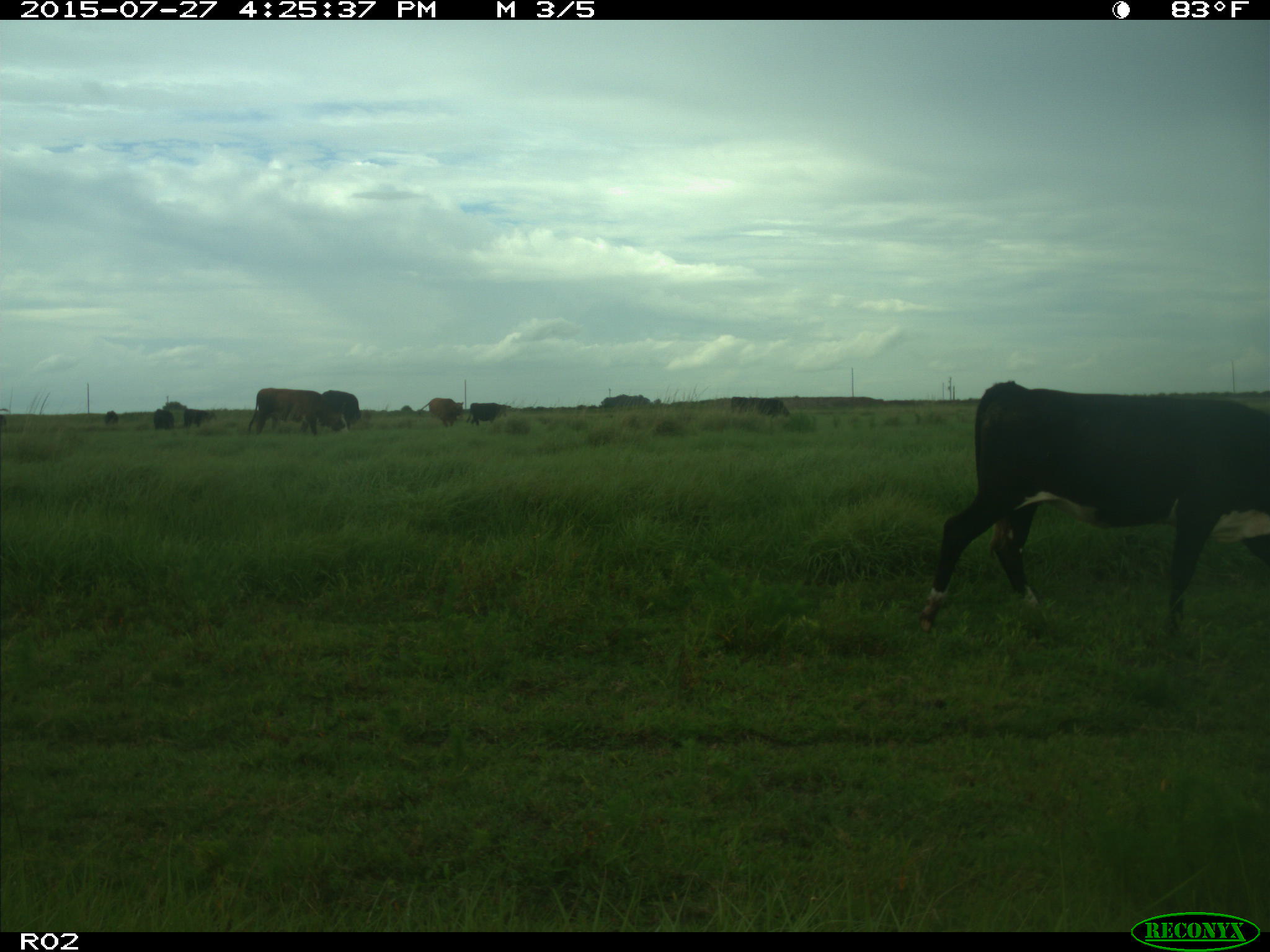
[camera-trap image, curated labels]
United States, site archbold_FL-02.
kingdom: Animalia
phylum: Chordata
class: Mammalia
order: Artiodactyla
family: Bovidae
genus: Bos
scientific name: Bos taurus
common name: domestic cow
Bos taurus (domestic cow).